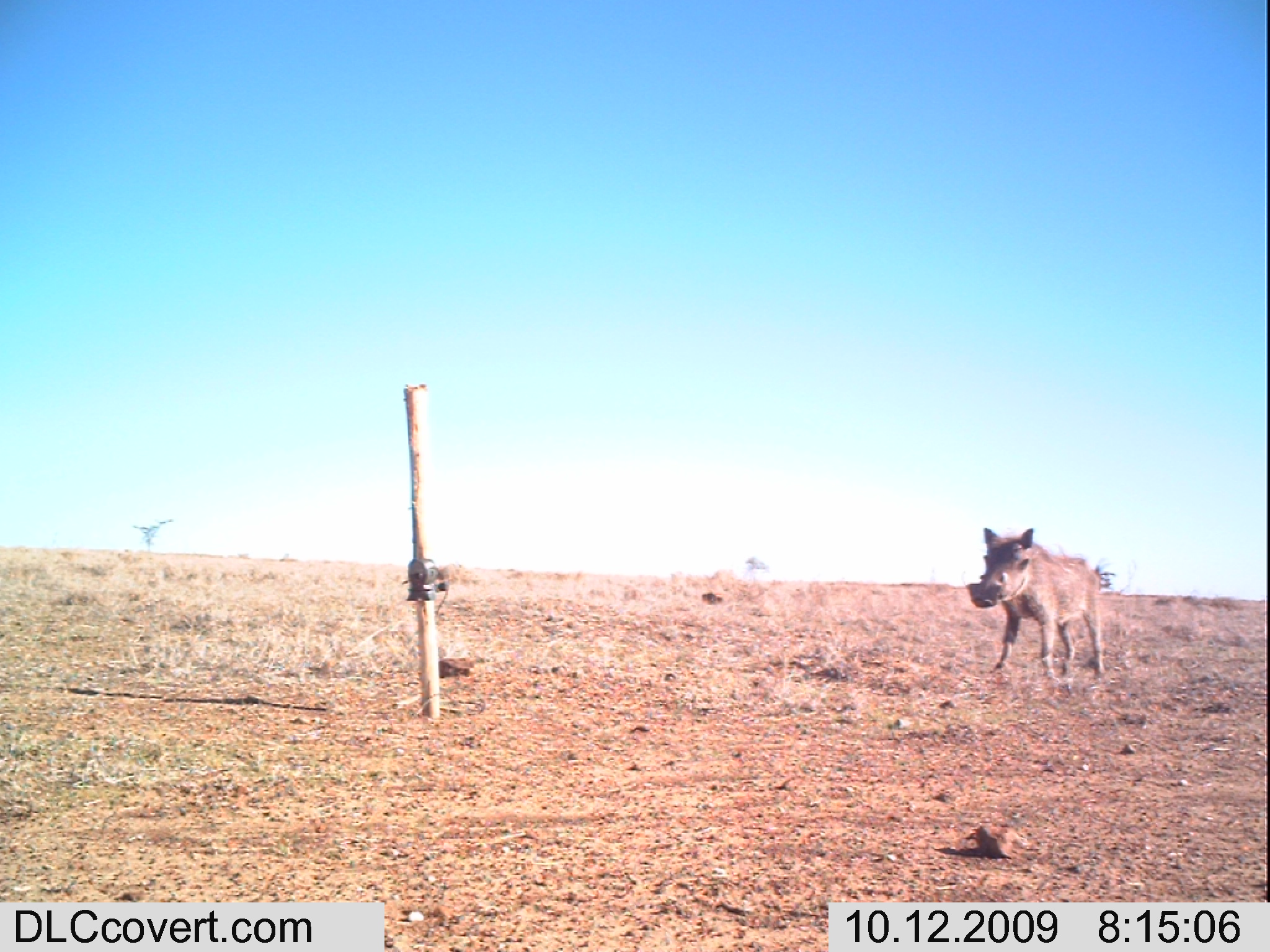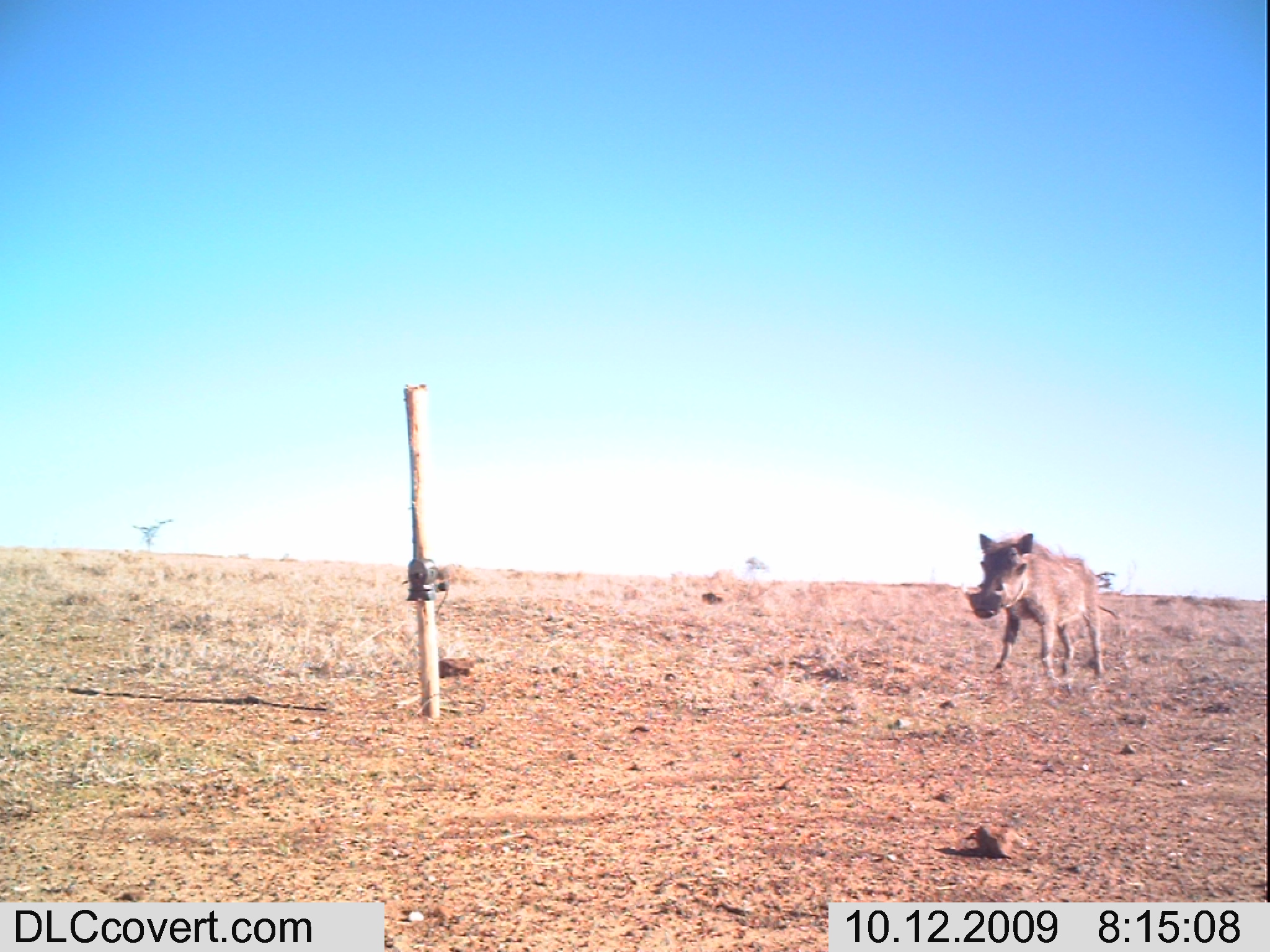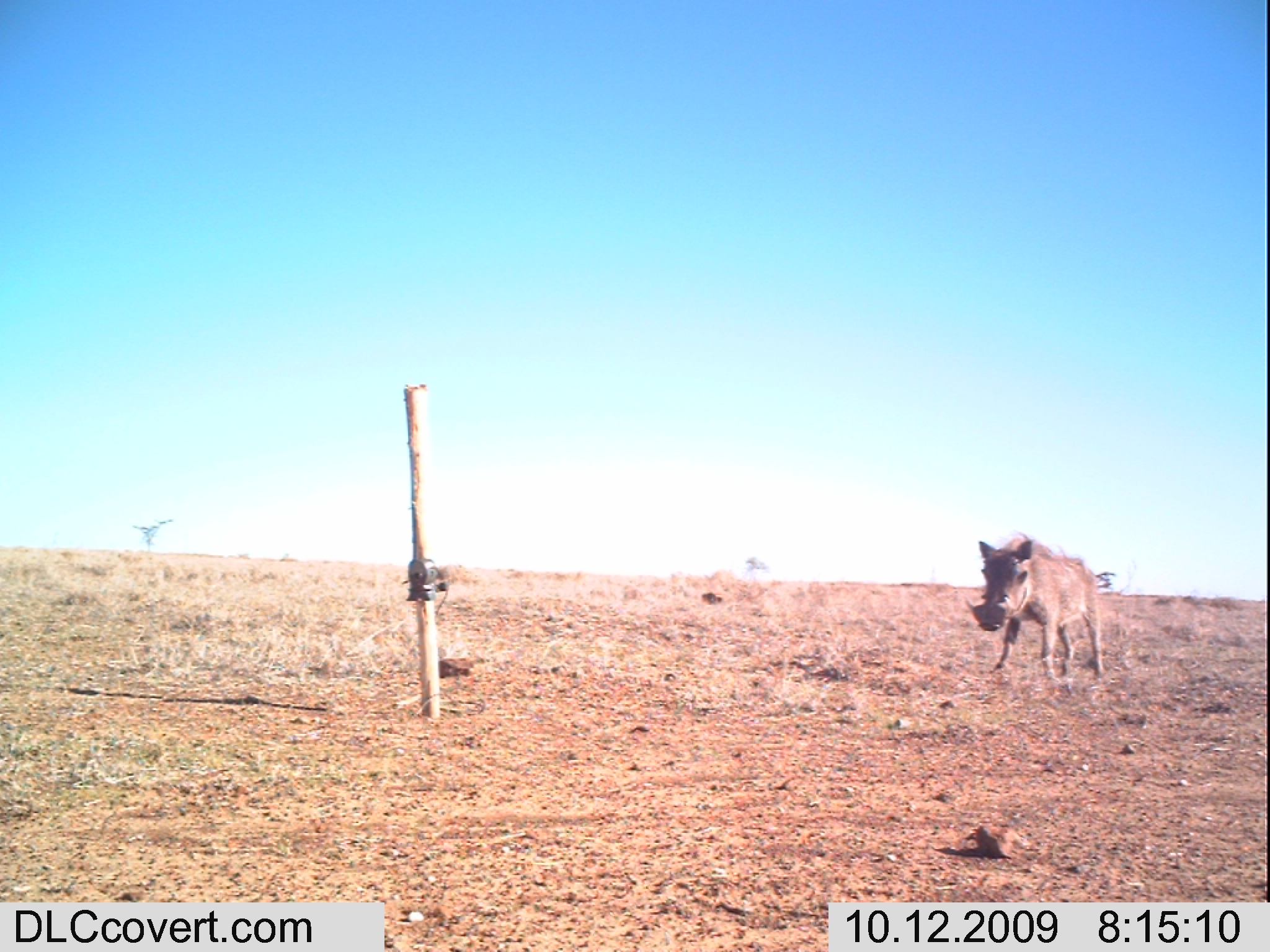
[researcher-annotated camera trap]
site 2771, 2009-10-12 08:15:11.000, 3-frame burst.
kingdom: Animalia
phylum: Chordata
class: Mammalia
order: Artiodactyla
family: Suidae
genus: Phacochoerus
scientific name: Phacochoerus africanus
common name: common warthog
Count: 1.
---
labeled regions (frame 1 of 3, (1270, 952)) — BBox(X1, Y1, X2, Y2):
phacochoerus africanus: BBox(968, 528, 1105, 680)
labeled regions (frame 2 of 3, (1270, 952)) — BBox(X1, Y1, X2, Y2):
phacochoerus africanus: BBox(963, 532, 1119, 684)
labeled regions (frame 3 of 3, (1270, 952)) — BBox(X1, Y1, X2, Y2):
phacochoerus africanus: BBox(964, 530, 1107, 684)